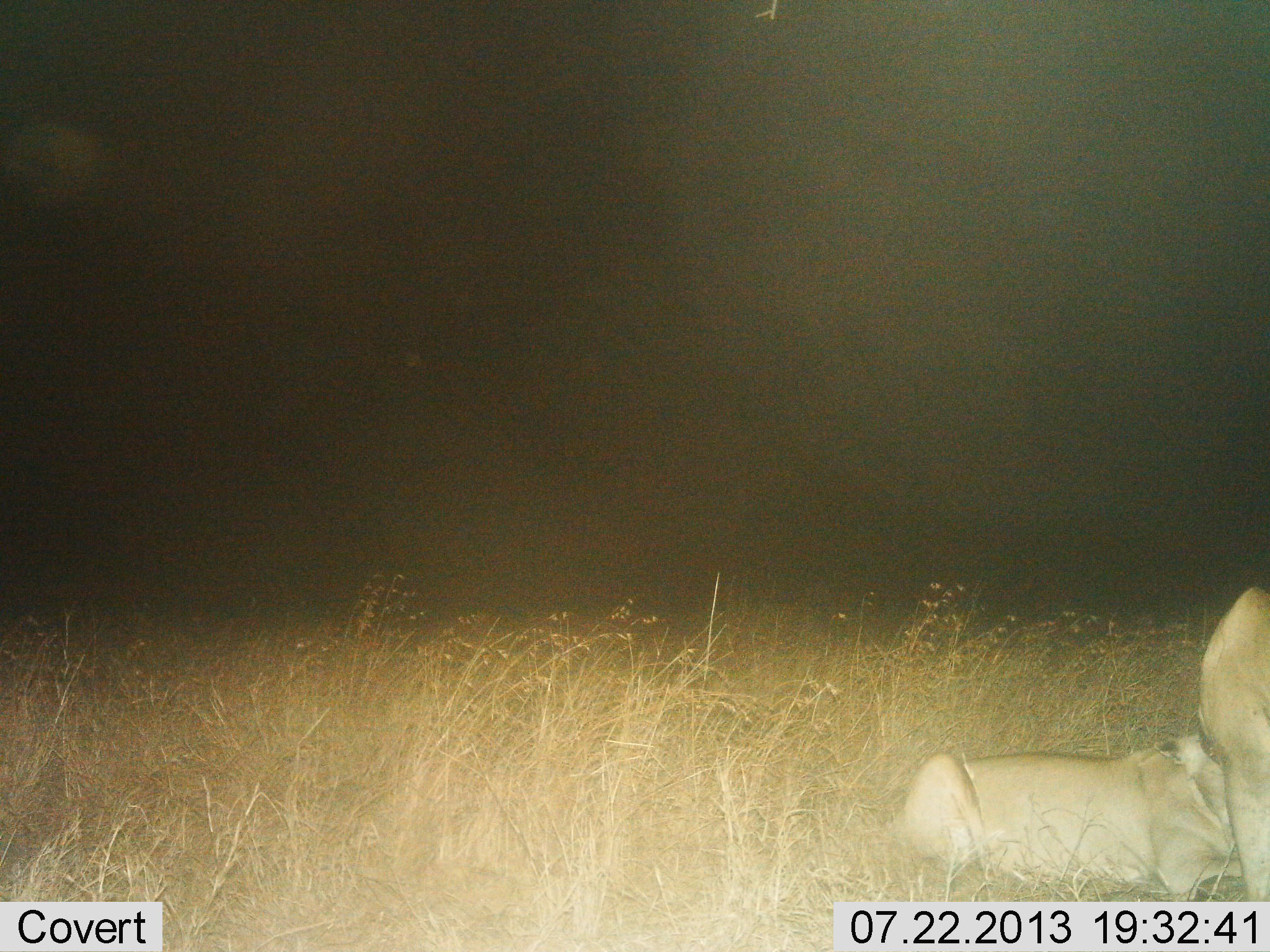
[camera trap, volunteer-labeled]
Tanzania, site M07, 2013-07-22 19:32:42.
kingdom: Animalia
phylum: Chordata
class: Mammalia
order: Carnivora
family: Felidae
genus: Panthera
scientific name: Panthera leo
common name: lion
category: lionfemale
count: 2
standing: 17%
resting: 93%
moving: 0%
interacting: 13%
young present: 0%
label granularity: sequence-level